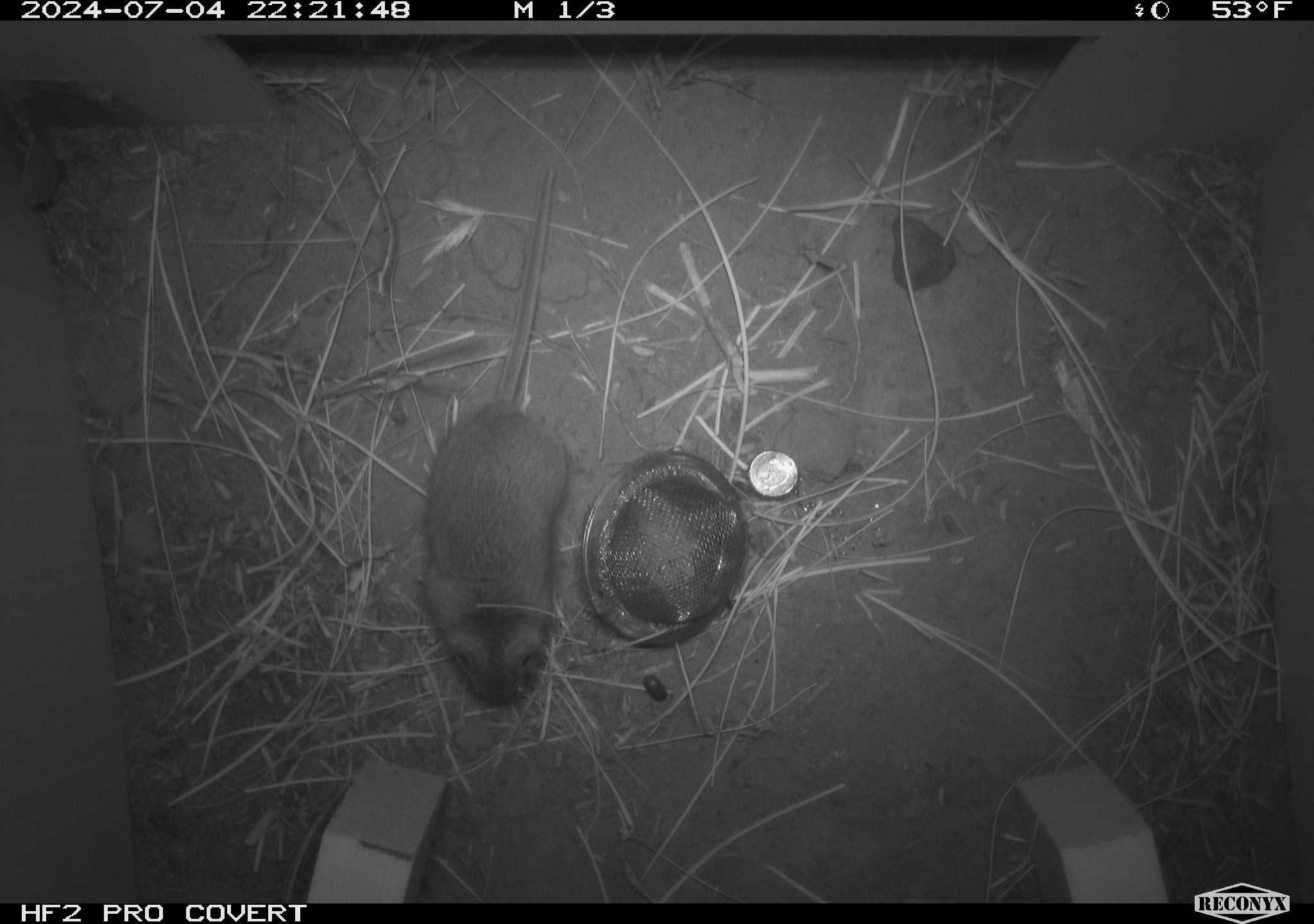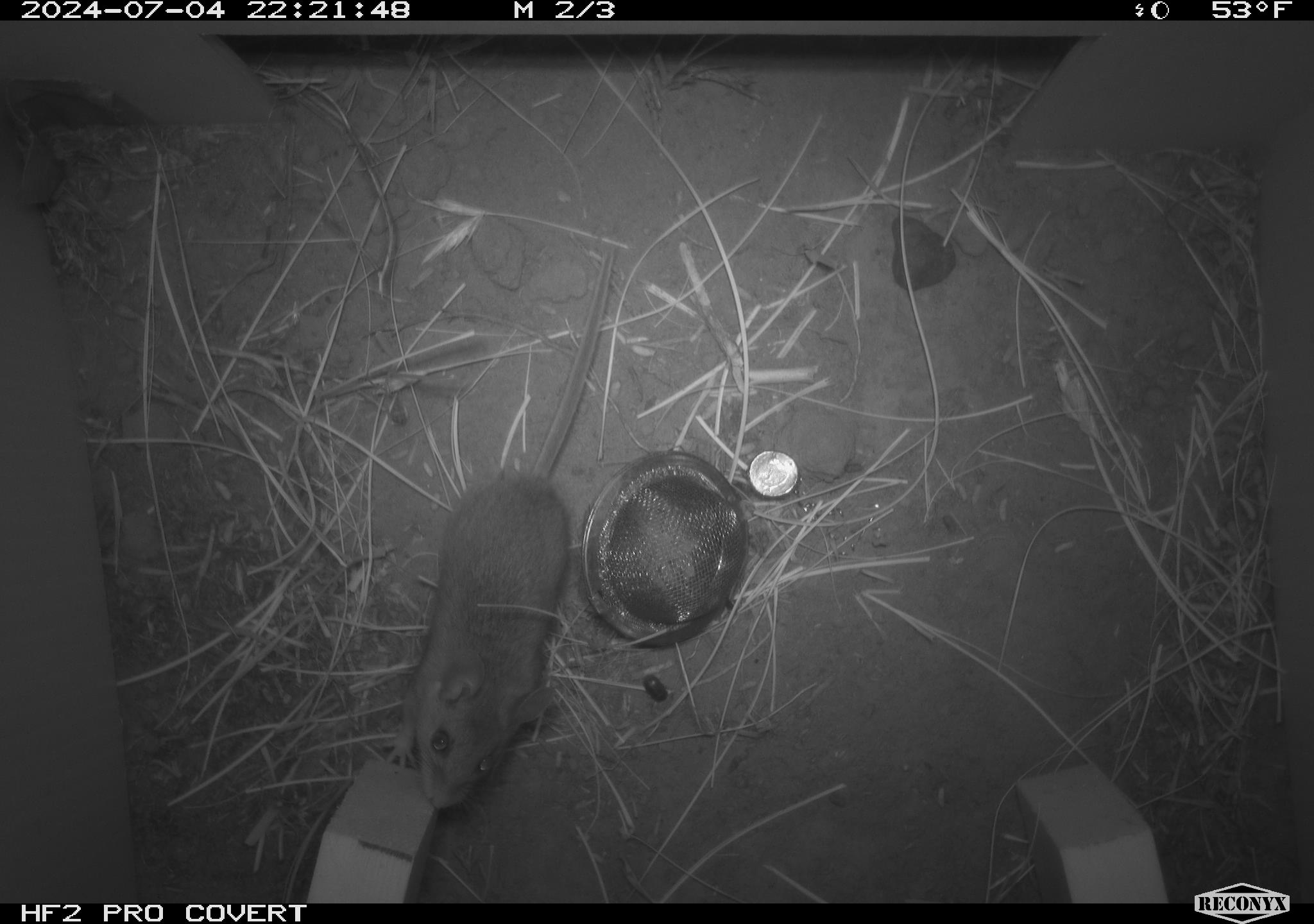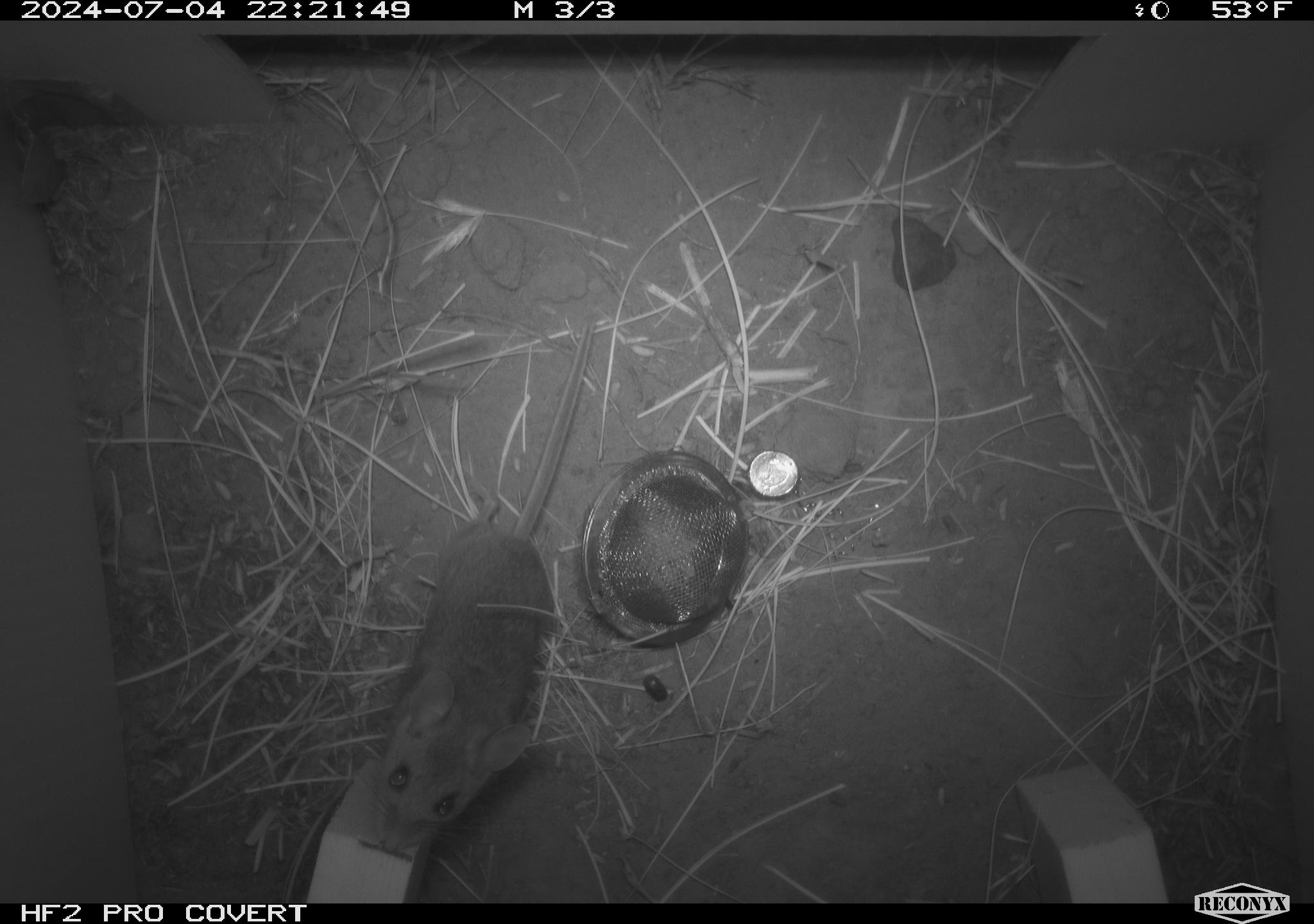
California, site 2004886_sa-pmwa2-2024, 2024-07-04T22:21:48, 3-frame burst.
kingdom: Animalia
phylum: Arthropoda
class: Malacostraca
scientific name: Malacostraca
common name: amphipods, crabs, isopods, krill, lobsters and shrimps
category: malacostracan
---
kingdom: Animalia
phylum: Chordata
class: Mammalia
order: Rodentia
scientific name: Rodentia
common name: mouse species